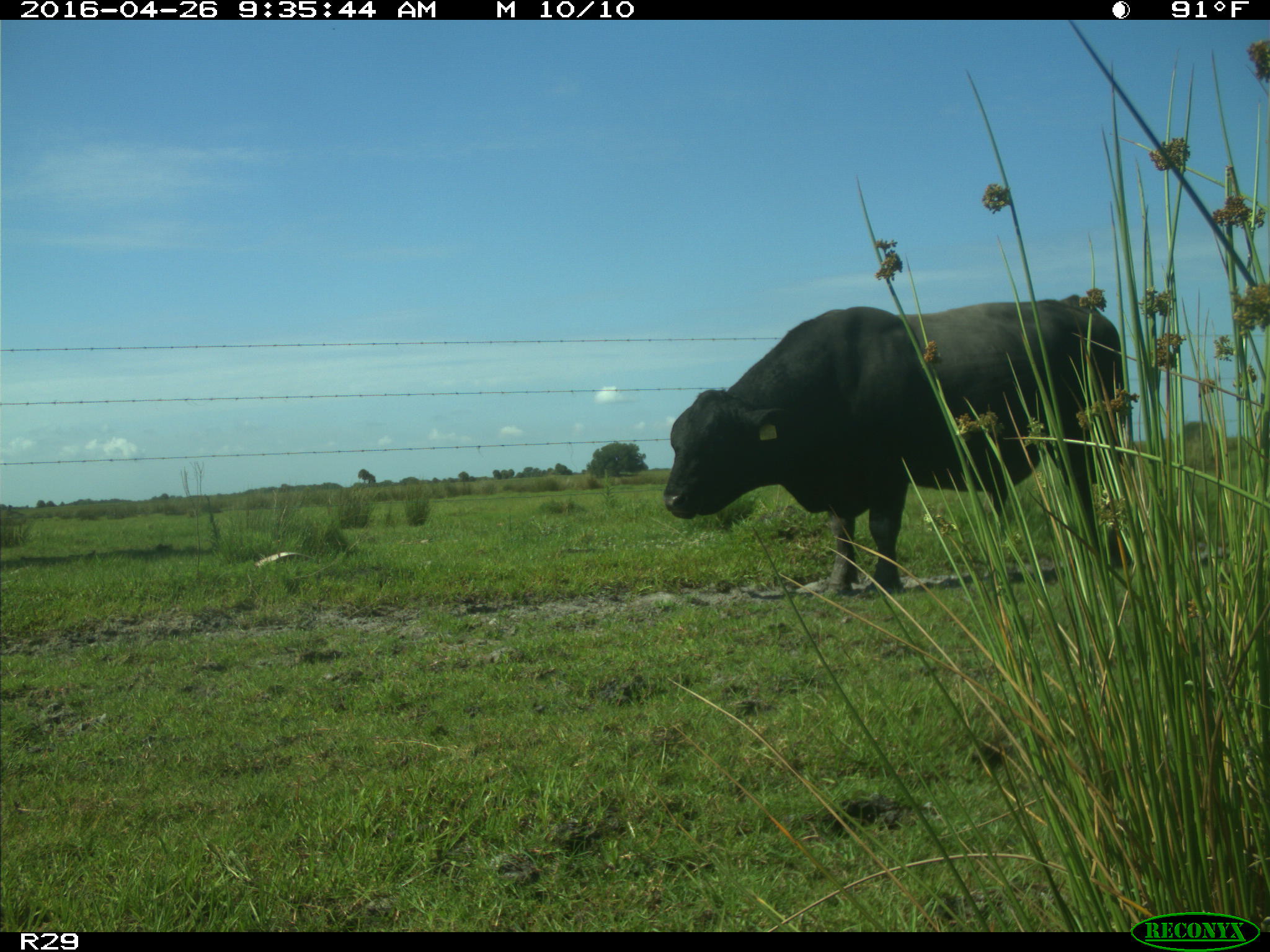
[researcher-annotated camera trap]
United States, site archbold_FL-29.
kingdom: Animalia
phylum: Chordata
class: Mammalia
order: Artiodactyla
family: Bovidae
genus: Bos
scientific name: Bos taurus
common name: domestic cow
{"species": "Bos taurus (domestic cow)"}